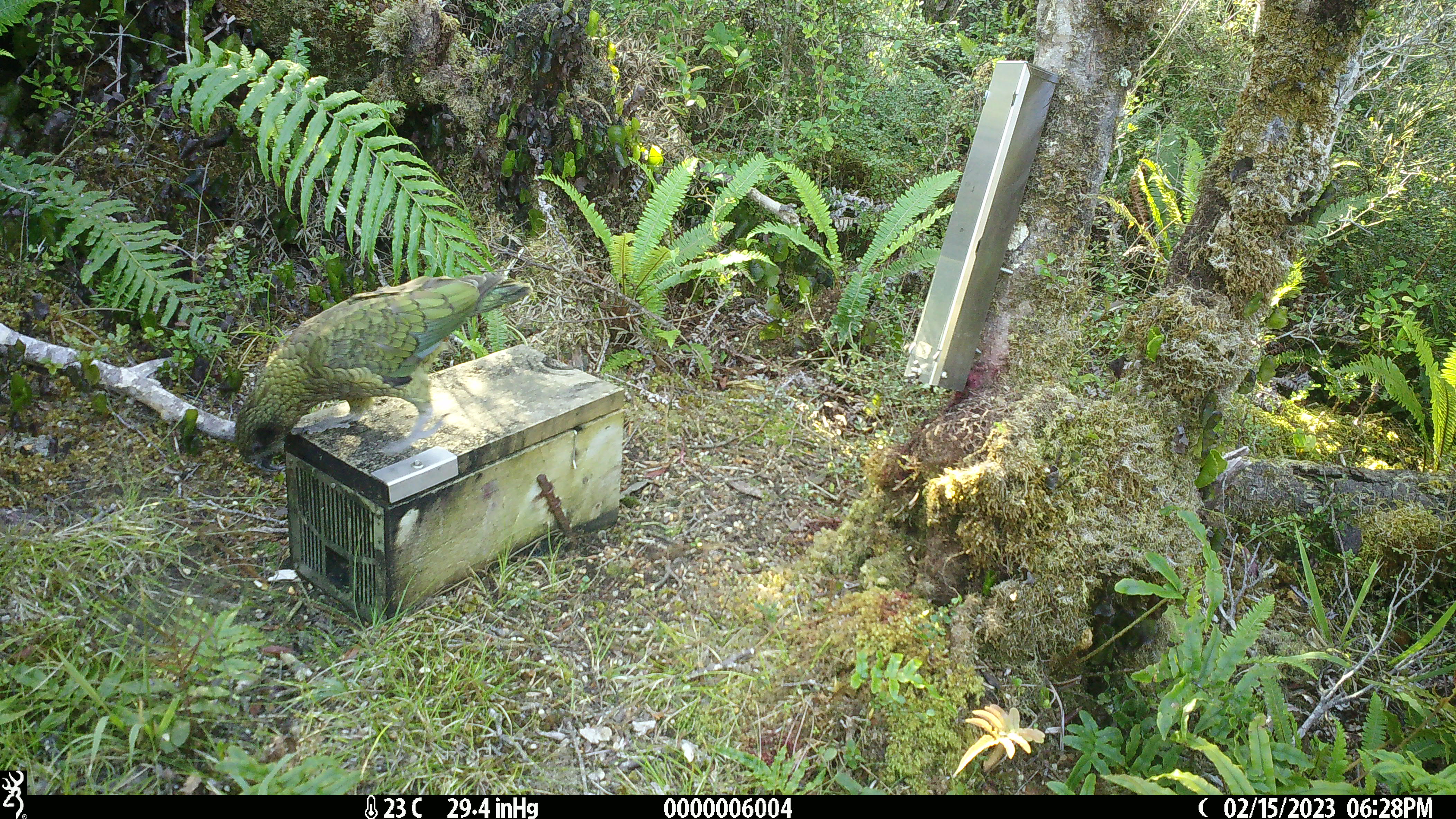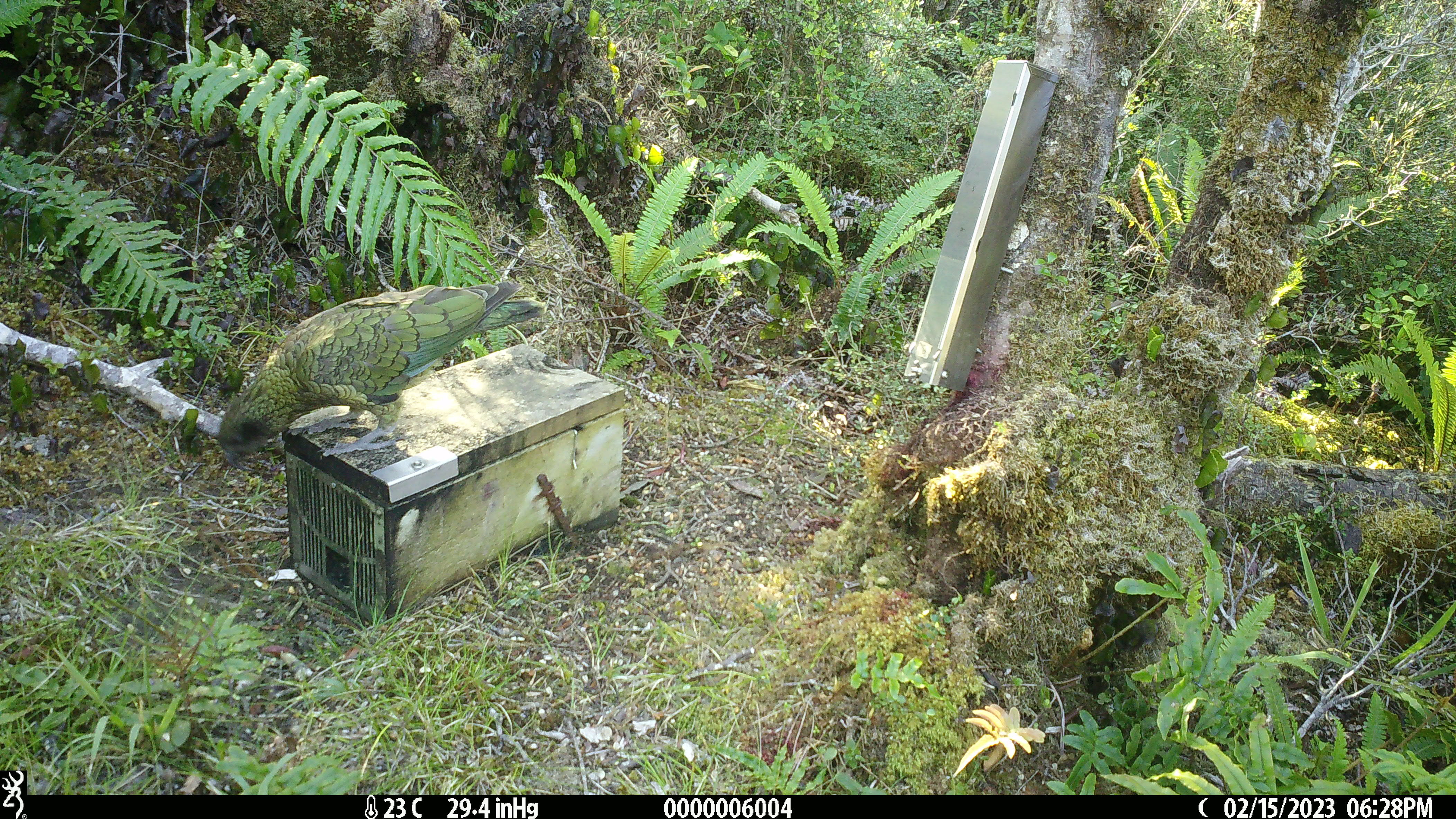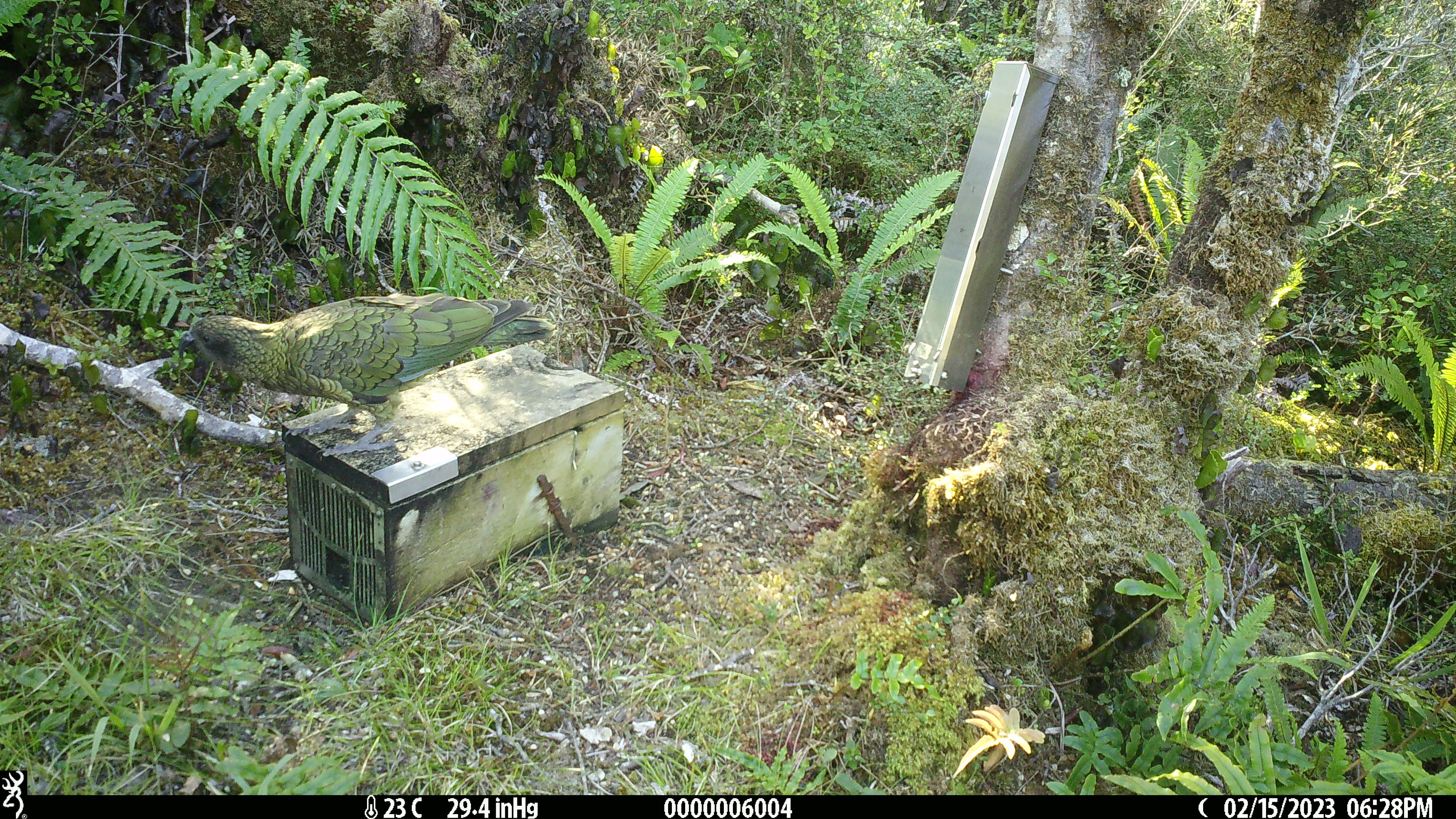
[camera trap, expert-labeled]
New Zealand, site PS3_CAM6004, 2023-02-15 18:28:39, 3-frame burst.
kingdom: Animalia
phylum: Chordata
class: Aves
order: Psittaciformes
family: Strigopidae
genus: Nestor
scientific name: Nestor notabilis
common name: kea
Kea (Nestor notabilis).